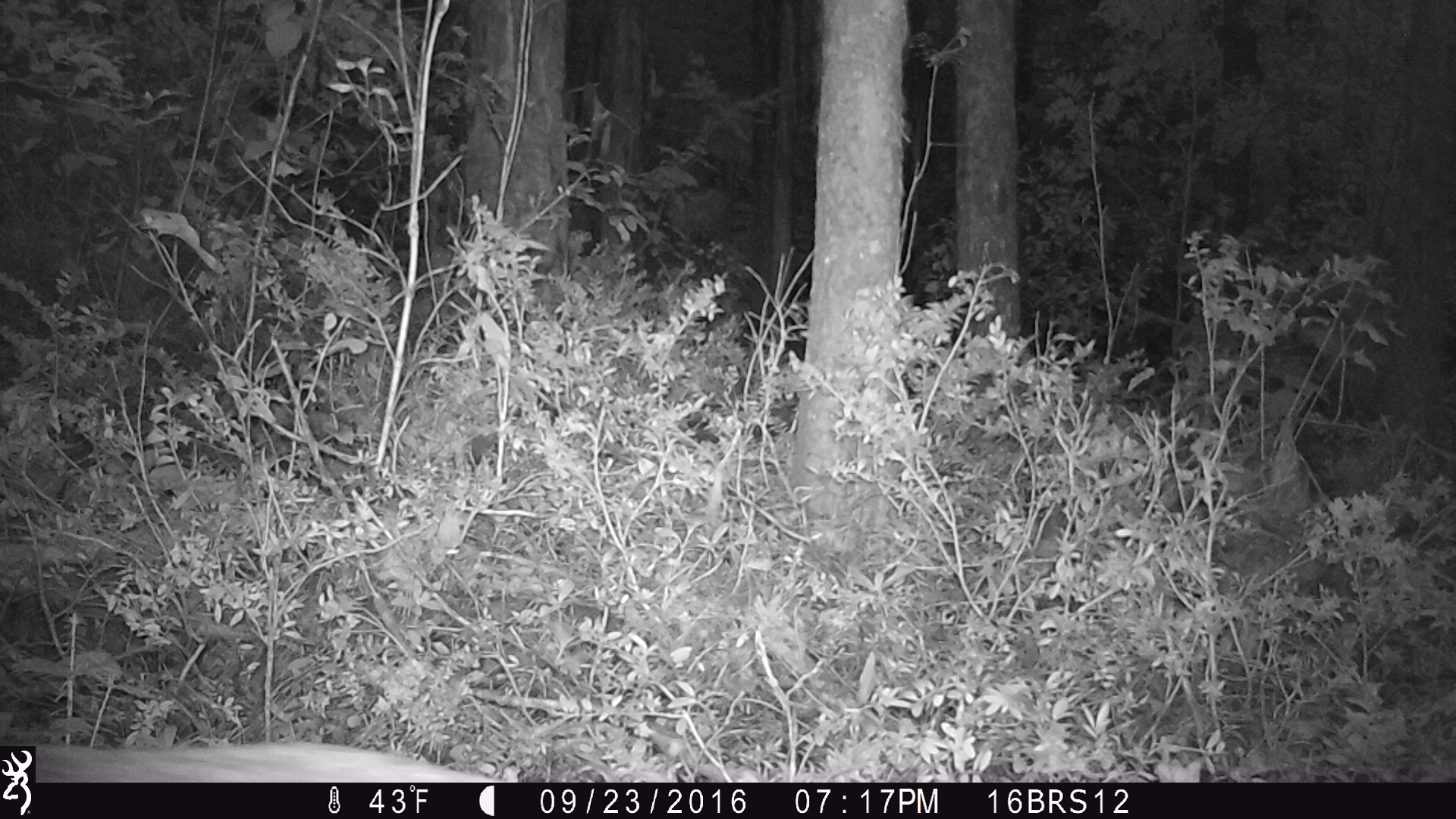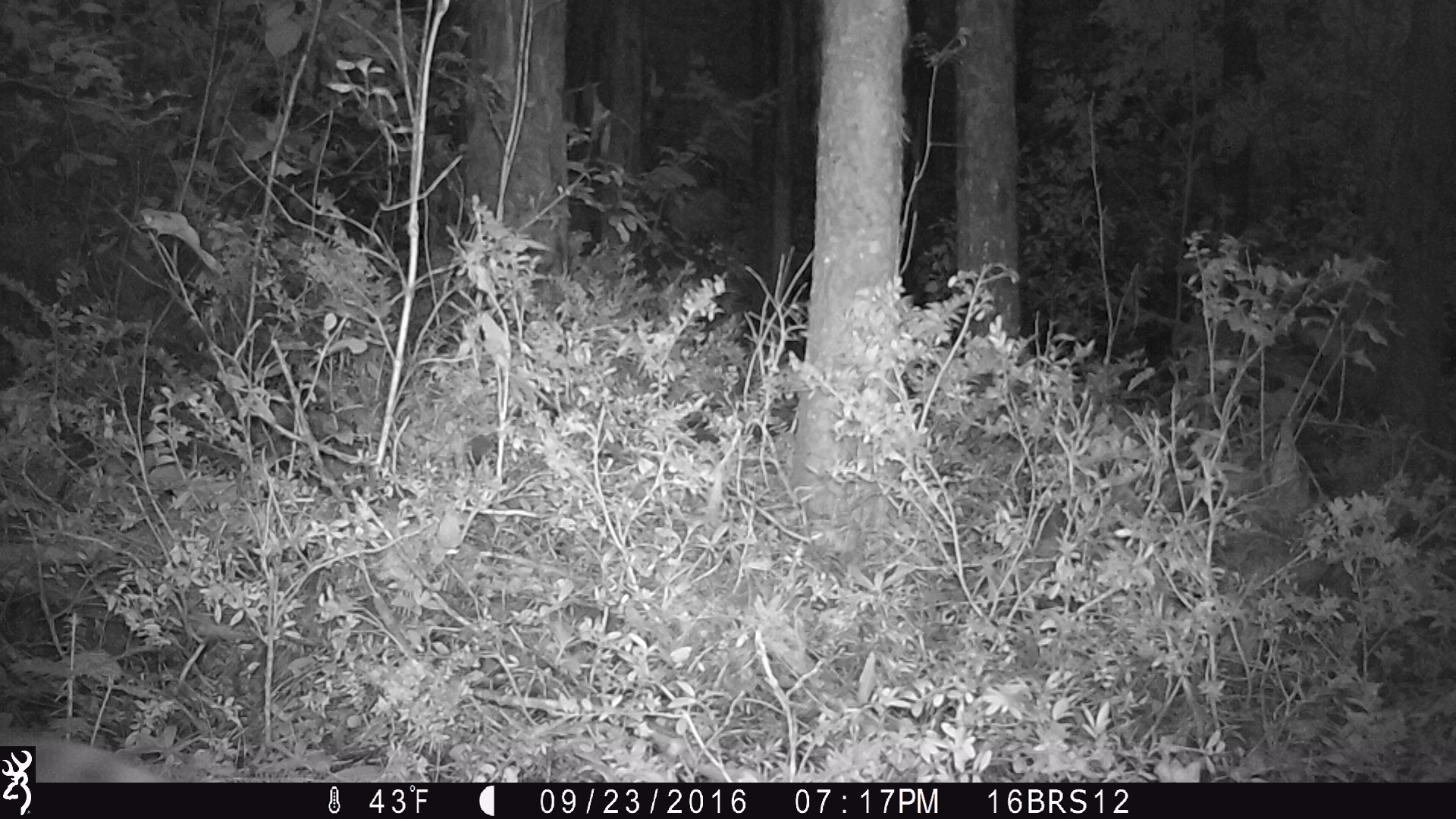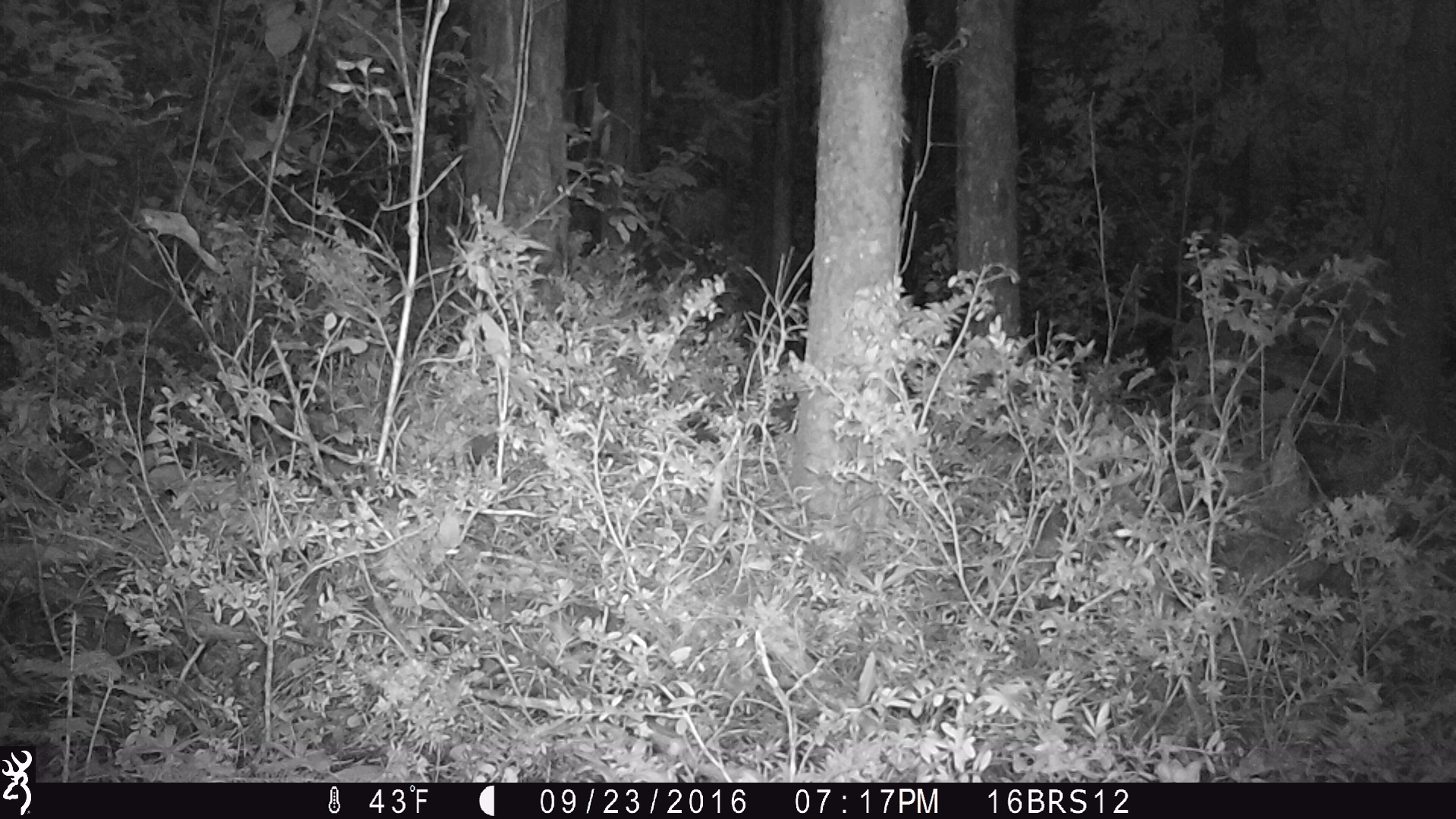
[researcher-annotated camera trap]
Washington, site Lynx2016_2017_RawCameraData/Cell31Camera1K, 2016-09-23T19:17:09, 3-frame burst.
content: unidentified animal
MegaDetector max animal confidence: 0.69